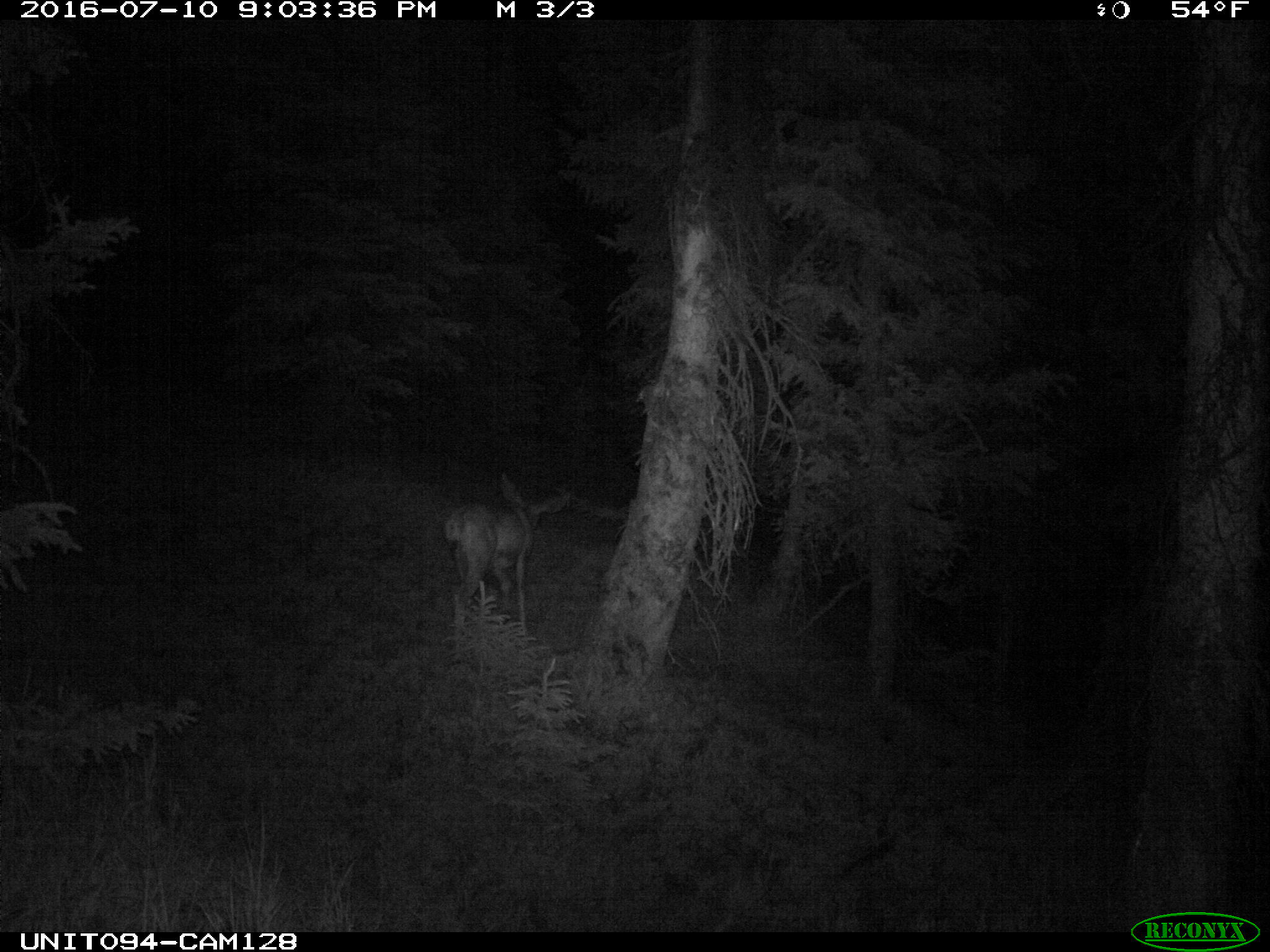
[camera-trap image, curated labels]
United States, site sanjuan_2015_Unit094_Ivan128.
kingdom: Animalia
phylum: Chordata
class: Mammalia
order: Artiodactyla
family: Cervidae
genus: Odocoileus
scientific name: Odocoileus hemionus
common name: mule deer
Odocoileus hemionus (mule deer).